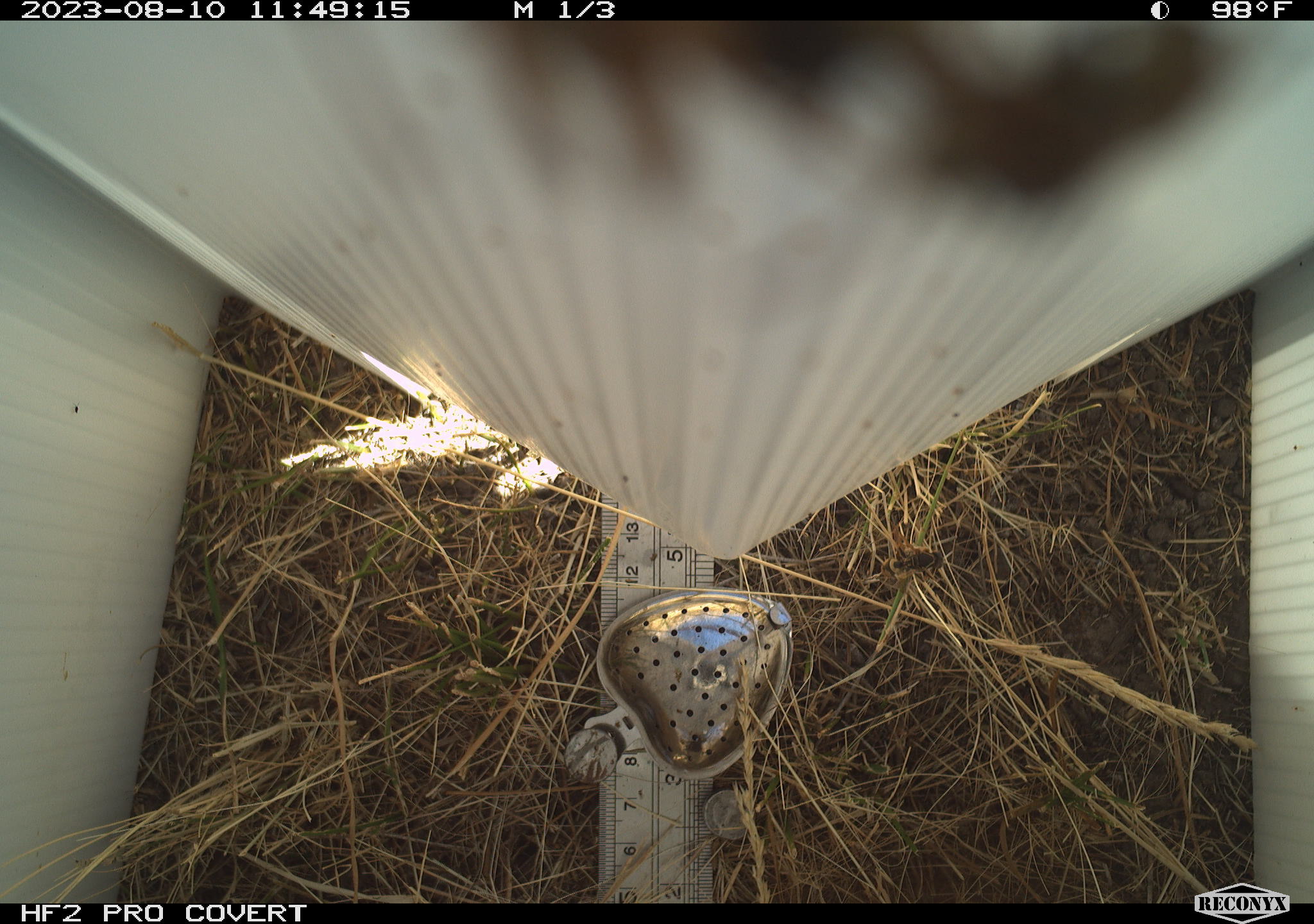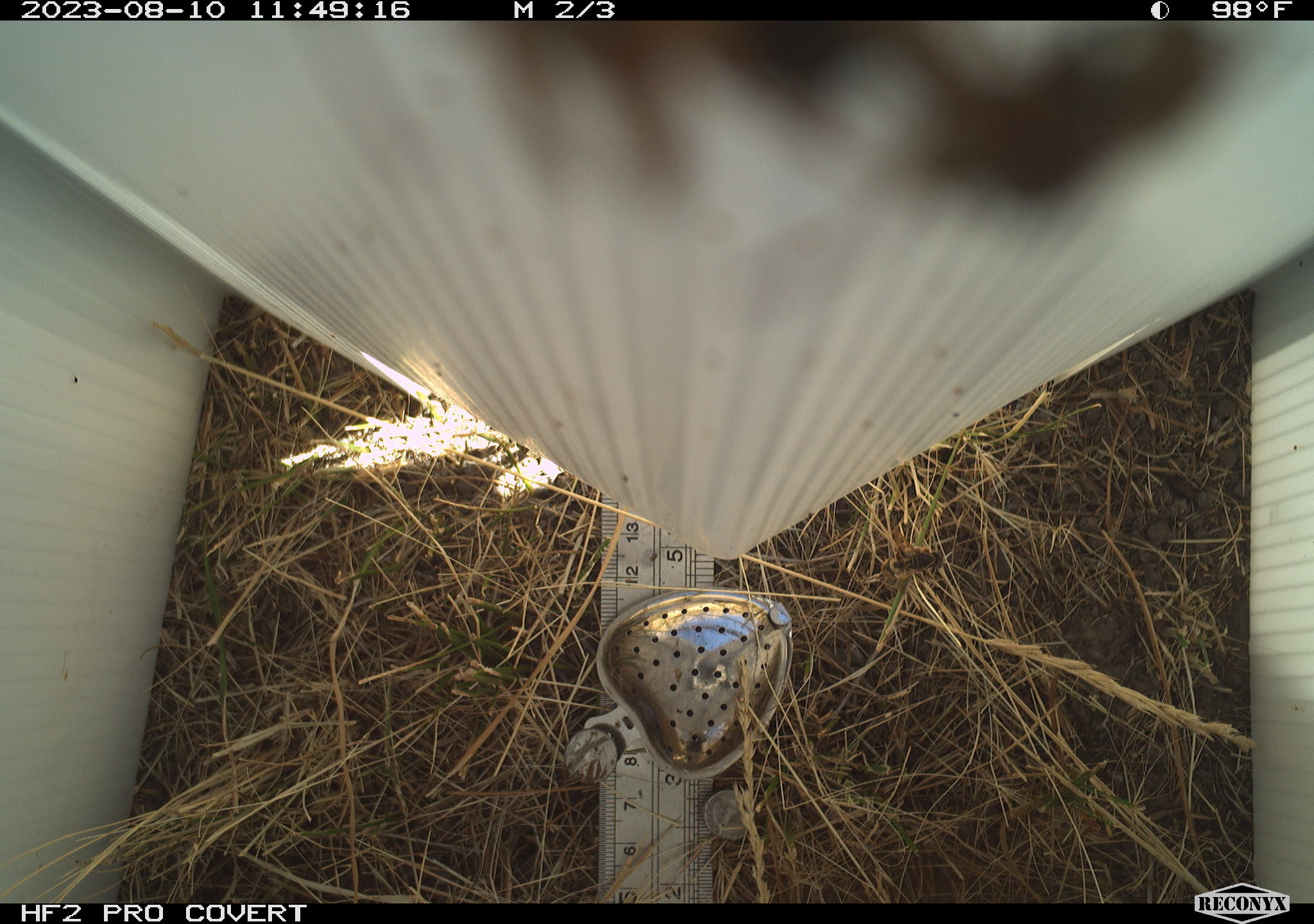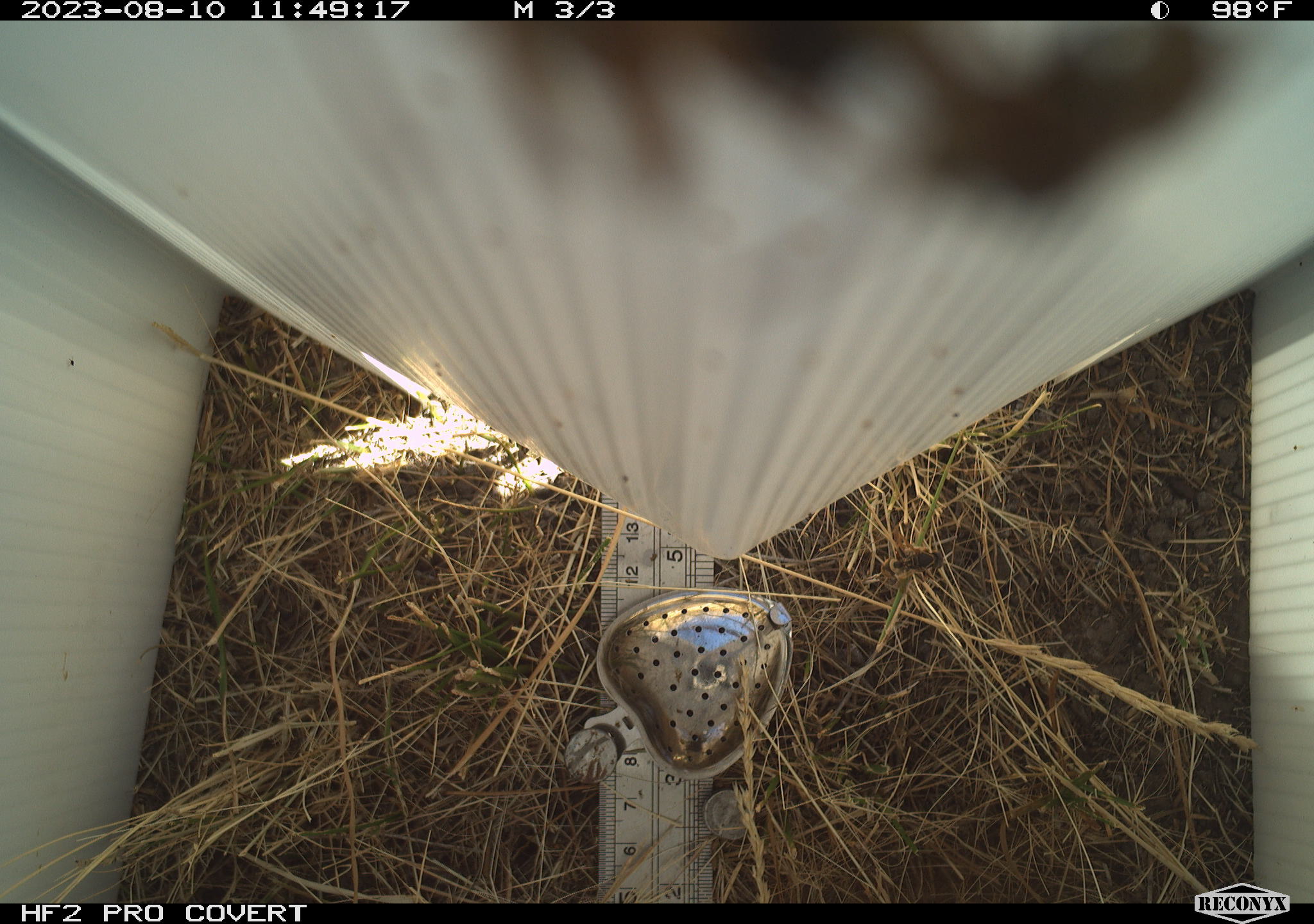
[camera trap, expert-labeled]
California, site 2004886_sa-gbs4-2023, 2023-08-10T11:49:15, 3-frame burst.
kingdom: Animalia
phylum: Arthropoda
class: Insecta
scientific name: Insecta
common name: insect